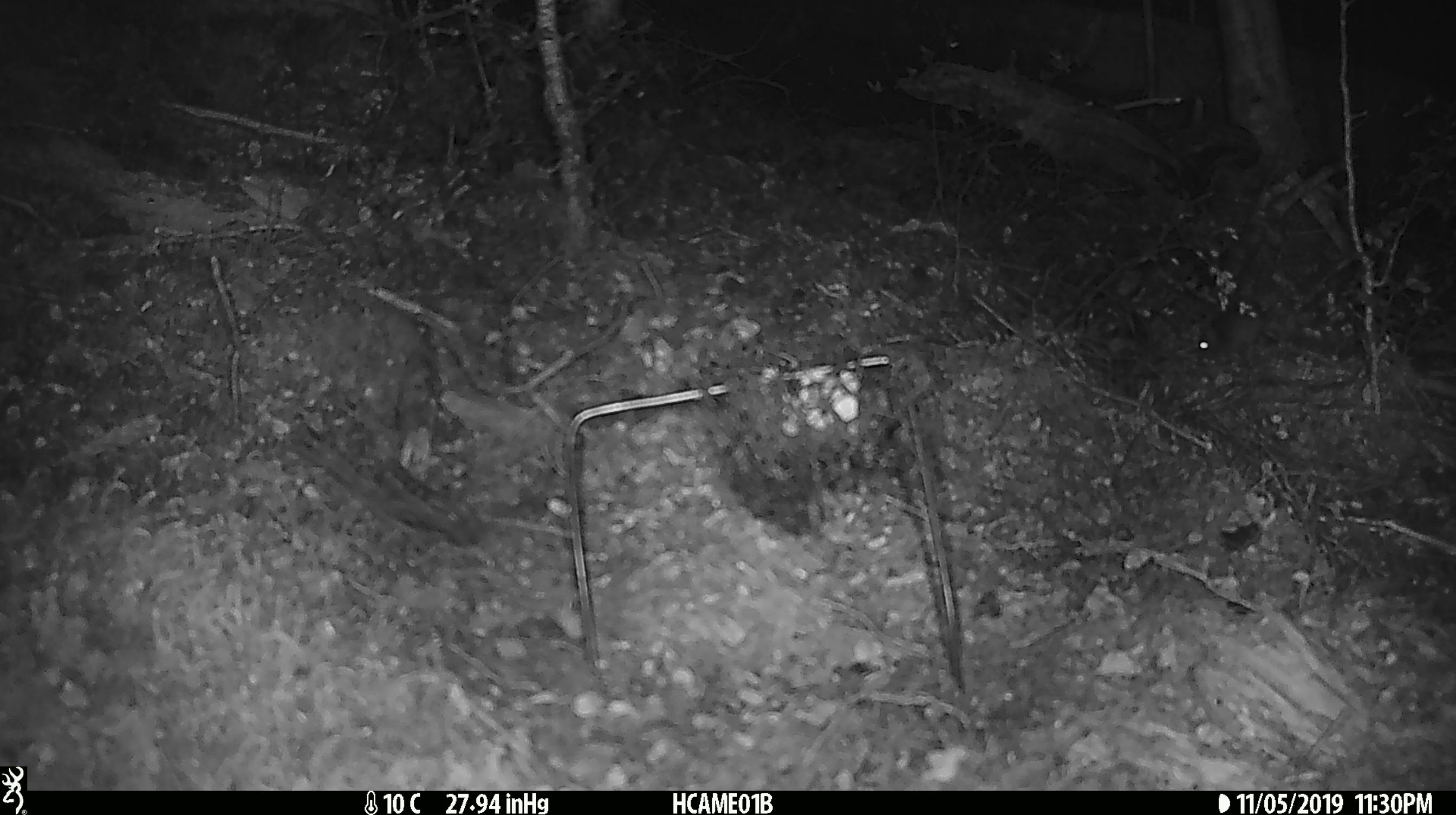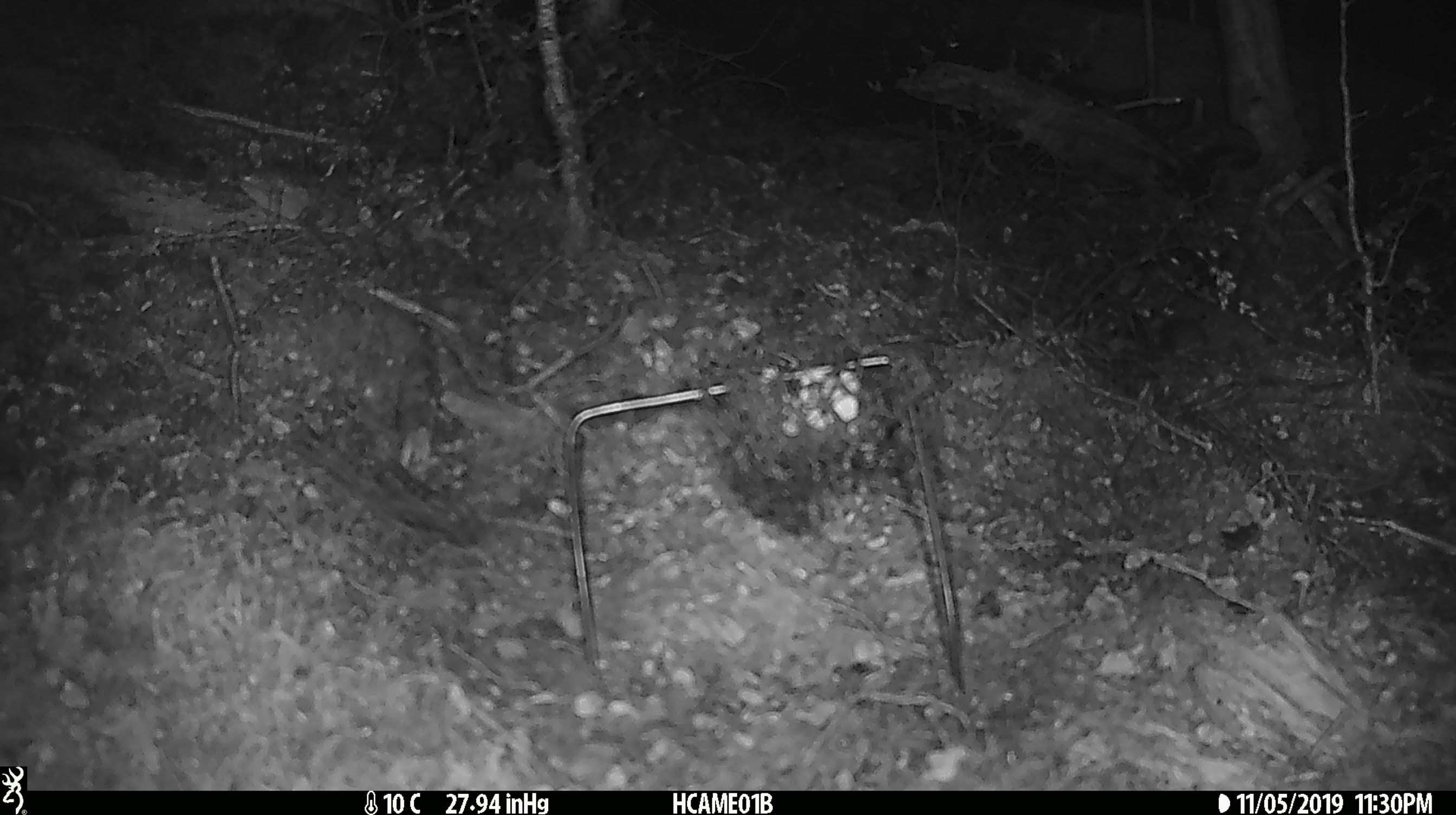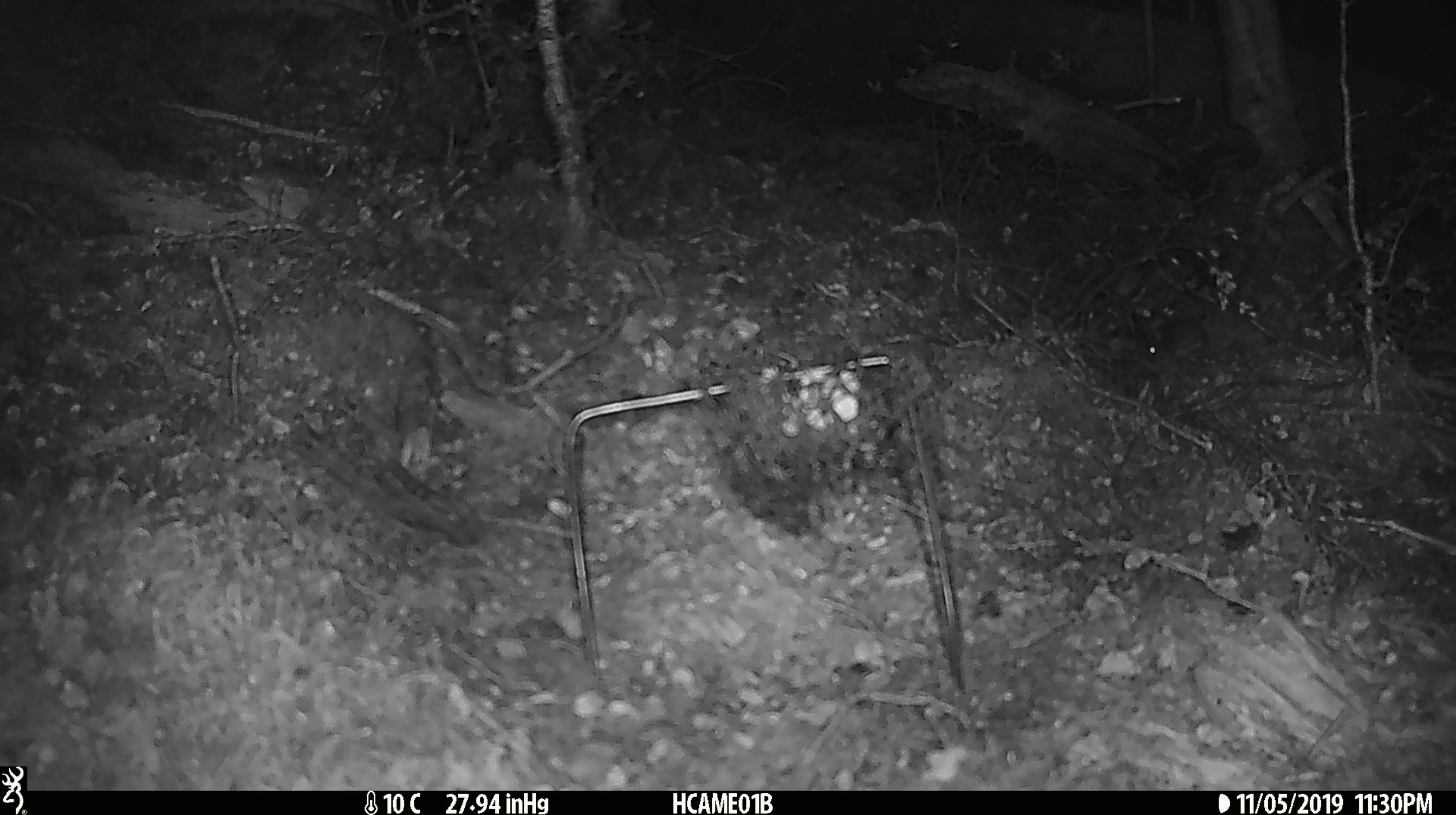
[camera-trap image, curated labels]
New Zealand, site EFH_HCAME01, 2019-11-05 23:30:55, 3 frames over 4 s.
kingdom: Animalia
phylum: Chordata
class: Mammalia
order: Rodentia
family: Muridae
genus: Mus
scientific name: Mus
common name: mouse